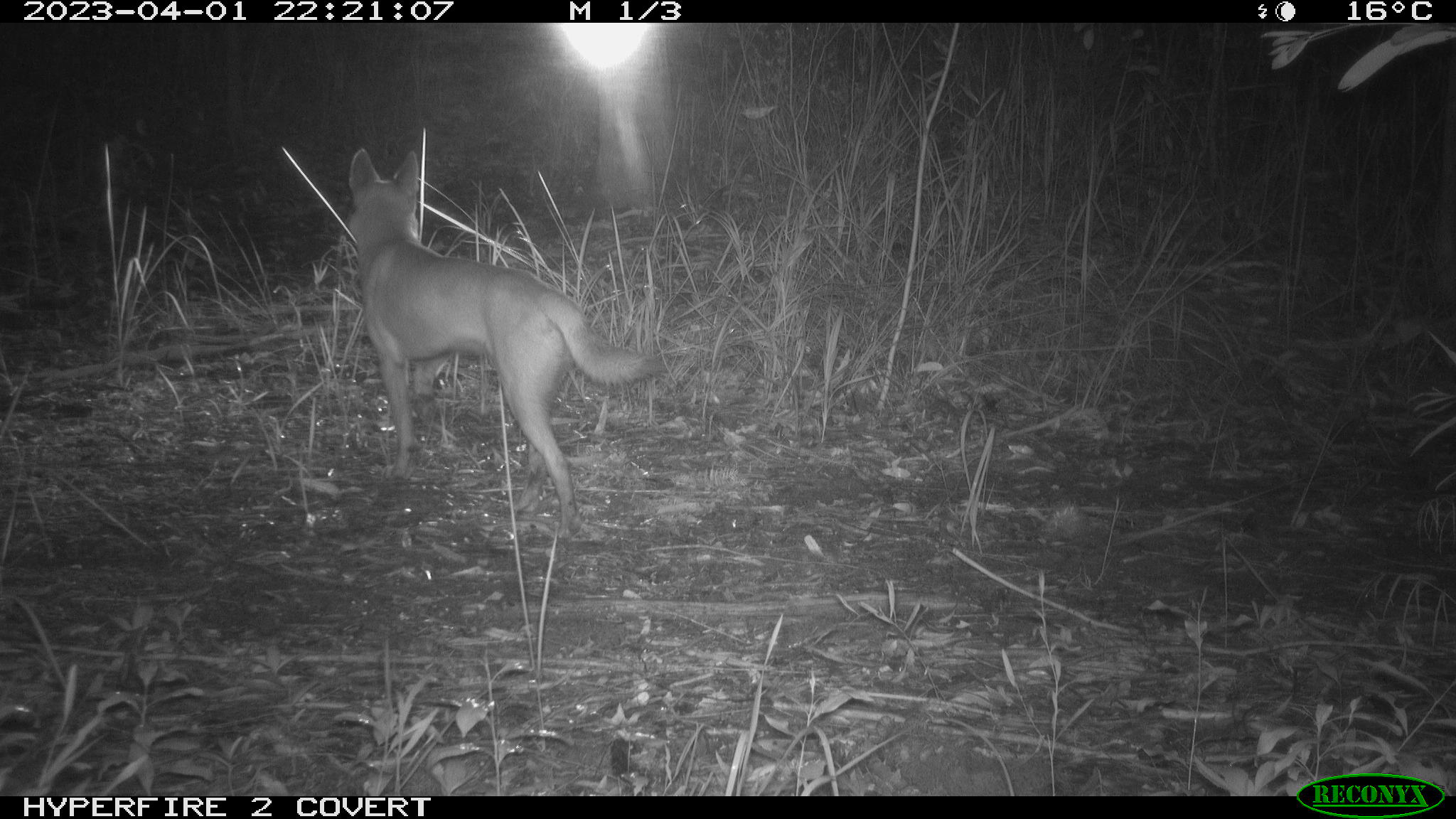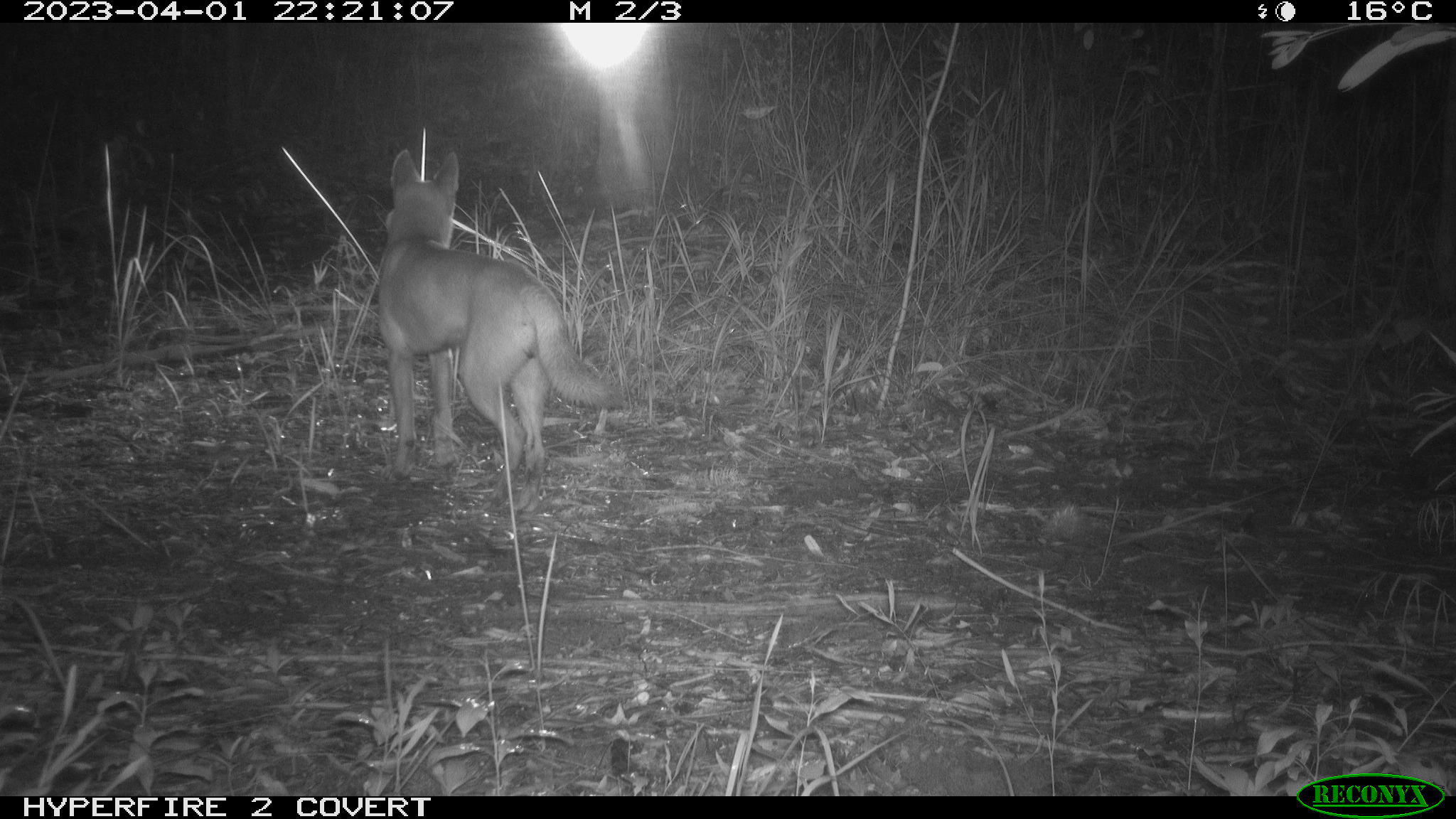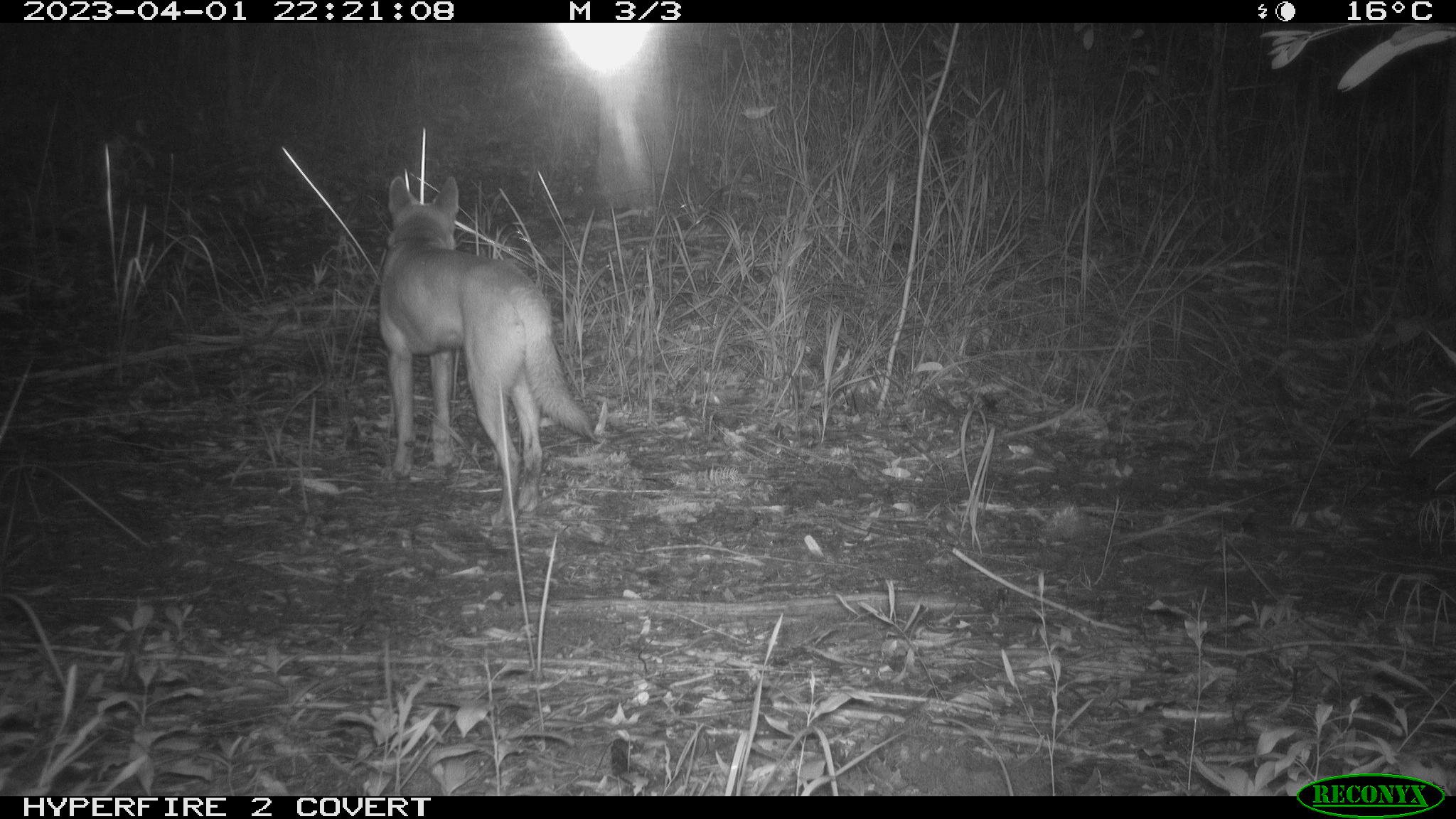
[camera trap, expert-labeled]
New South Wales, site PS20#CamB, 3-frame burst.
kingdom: Animalia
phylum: Chordata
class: Mammalia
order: Carnivora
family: Canidae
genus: Canis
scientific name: Canis familiaris dingo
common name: dingo